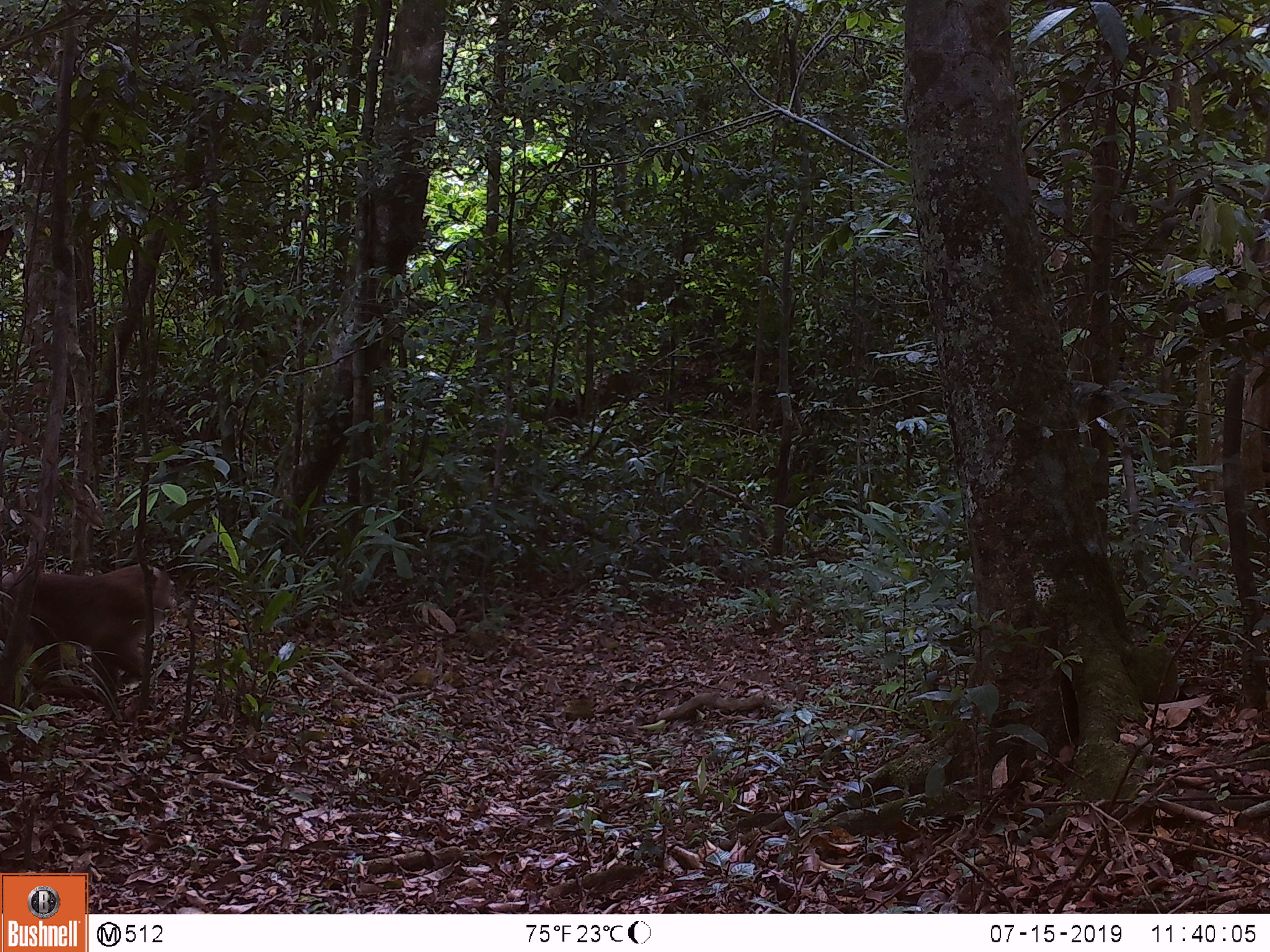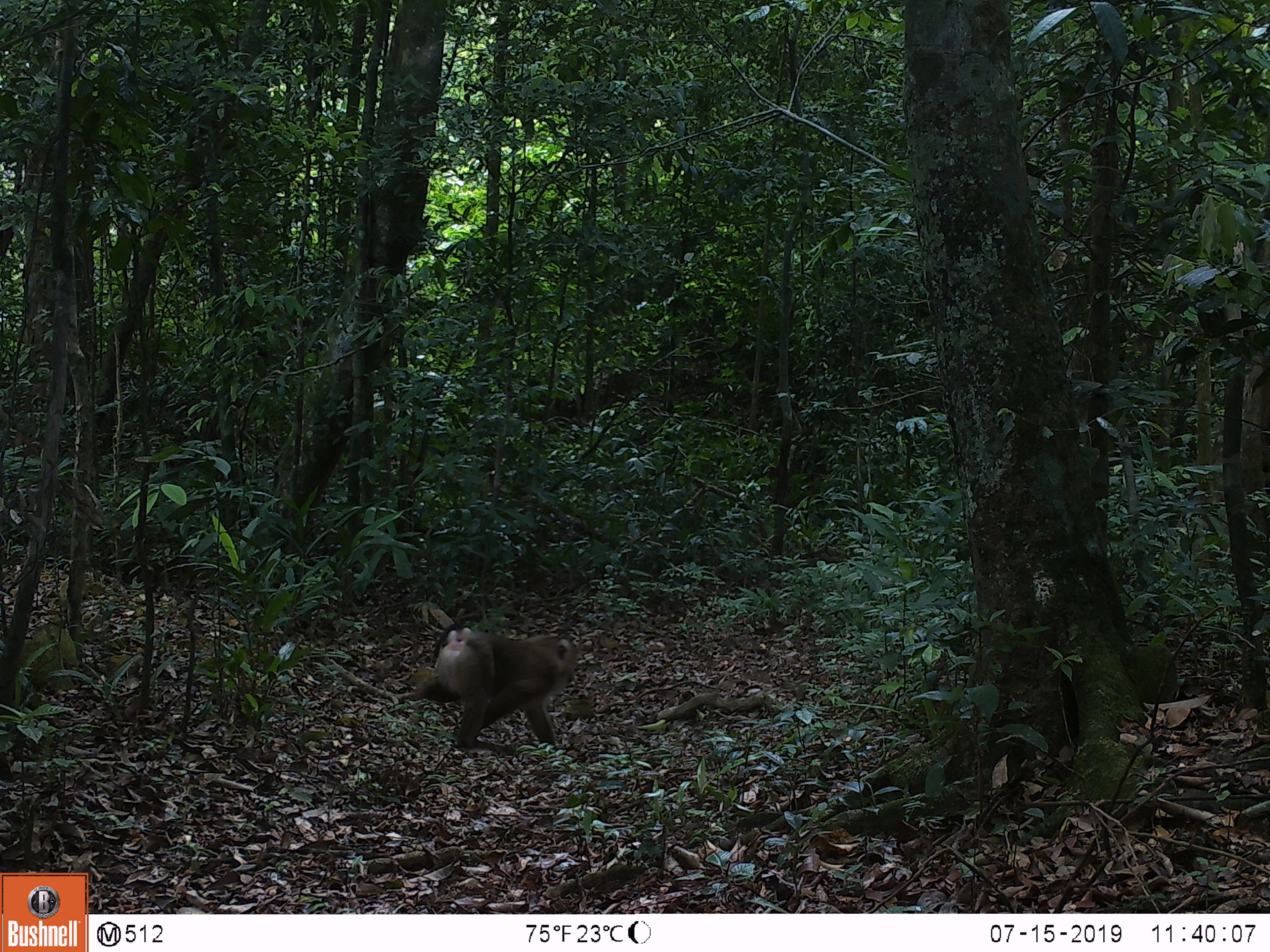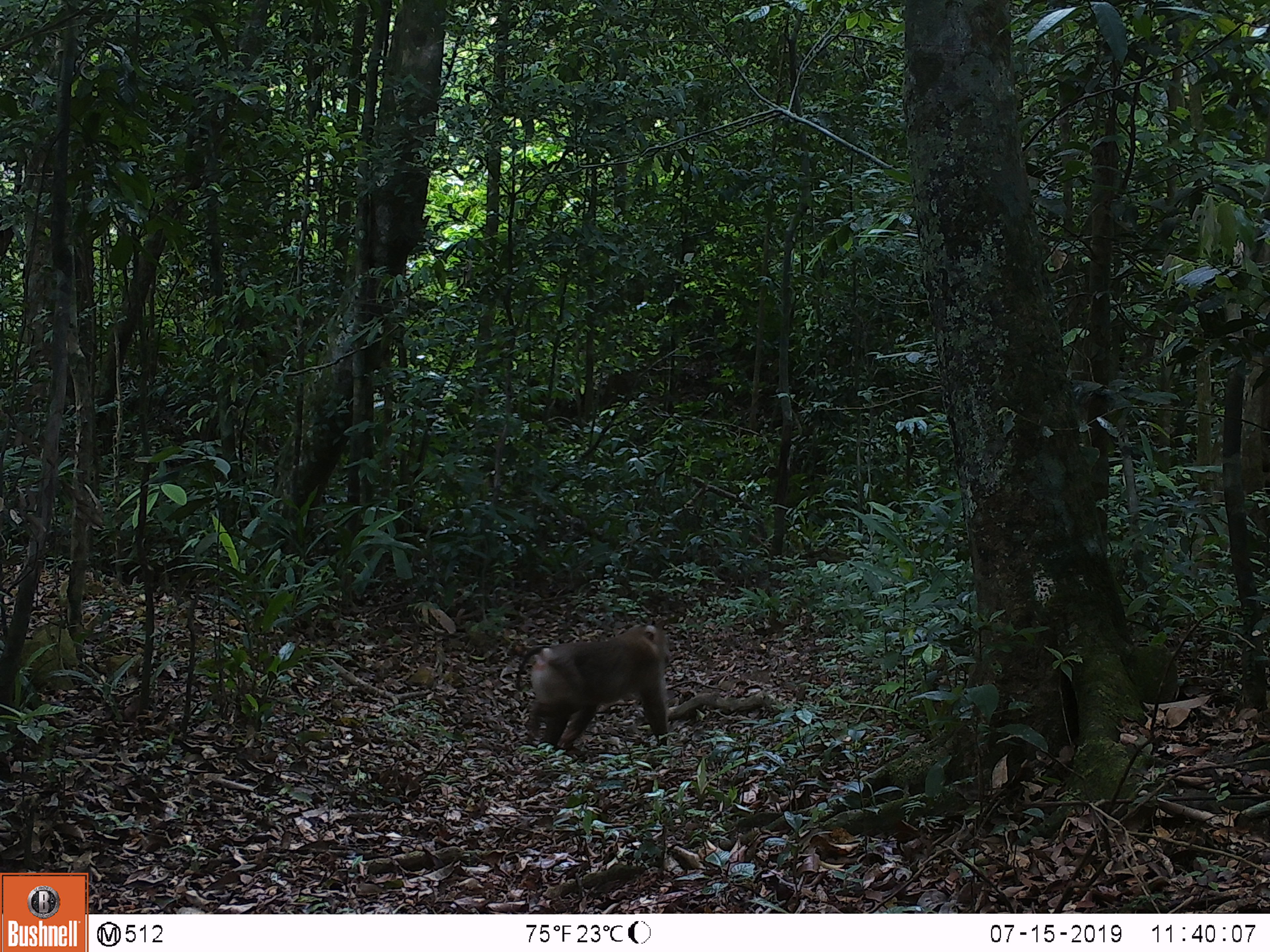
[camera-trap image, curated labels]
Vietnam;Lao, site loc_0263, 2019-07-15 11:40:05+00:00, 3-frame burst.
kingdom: Animalia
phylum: Chordata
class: Mammalia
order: Primates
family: Cercopithecidae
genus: Macaca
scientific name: Macaca nemestrina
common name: pig-tailed macaque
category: pig tailed macaque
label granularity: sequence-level